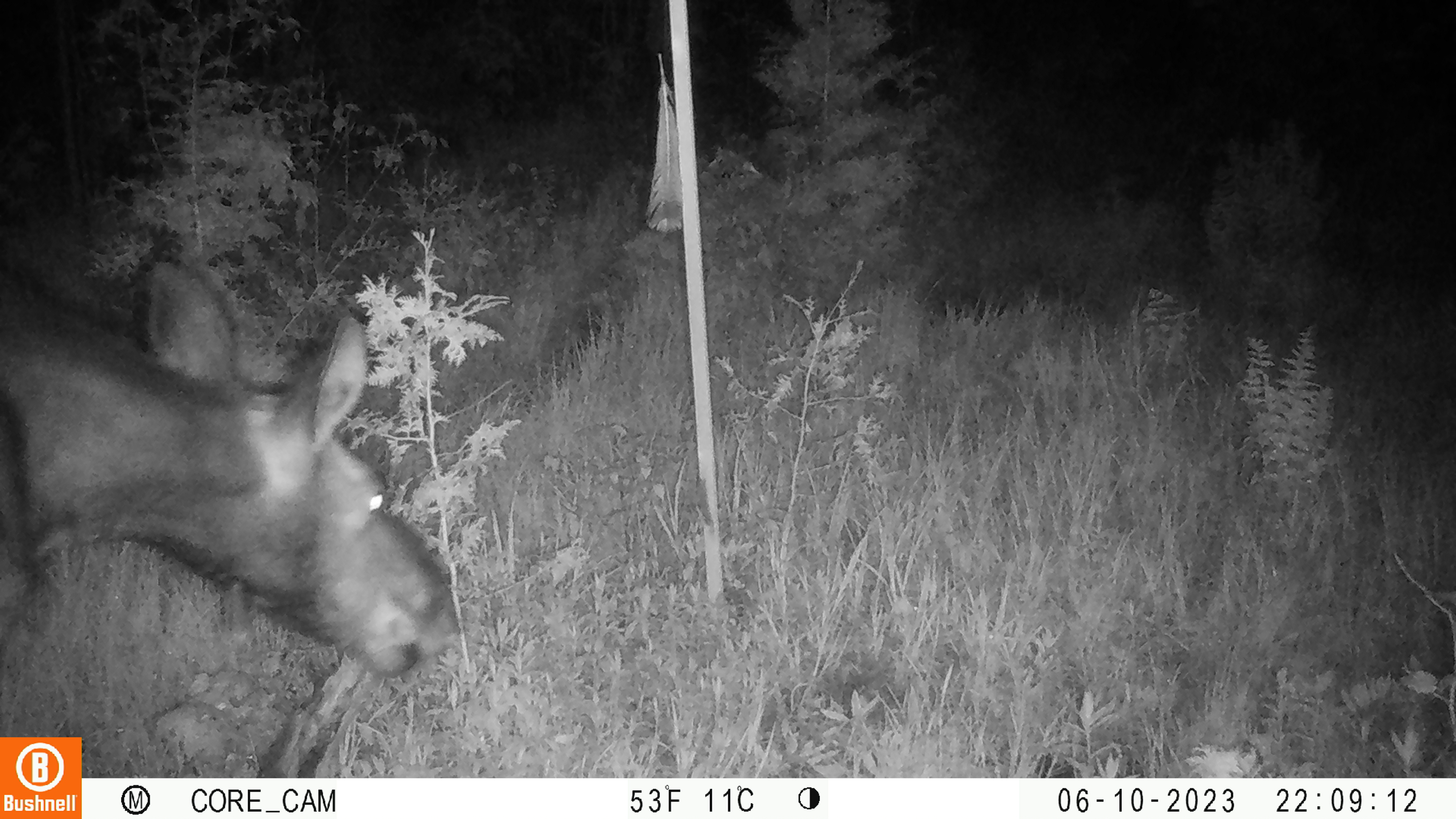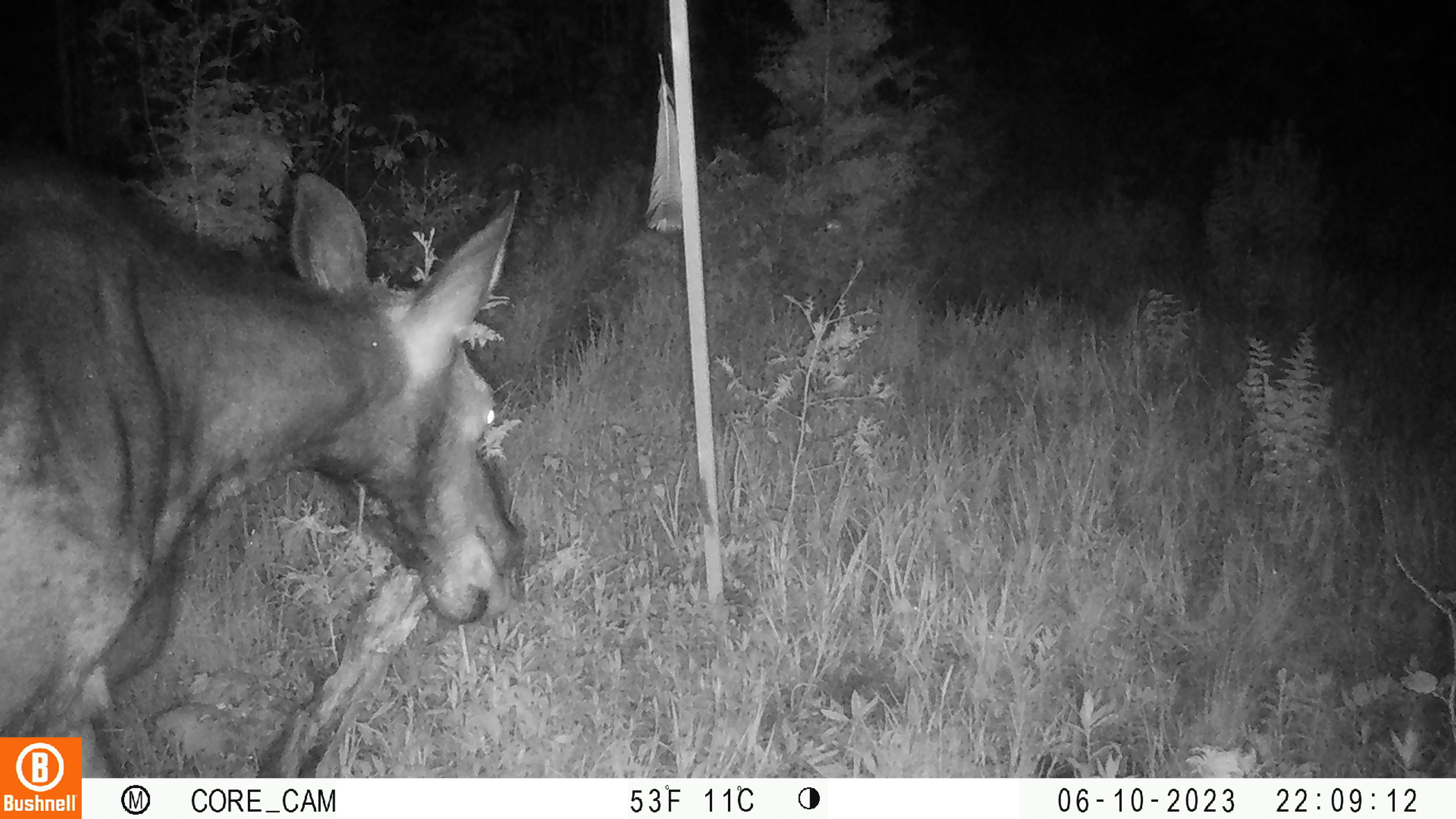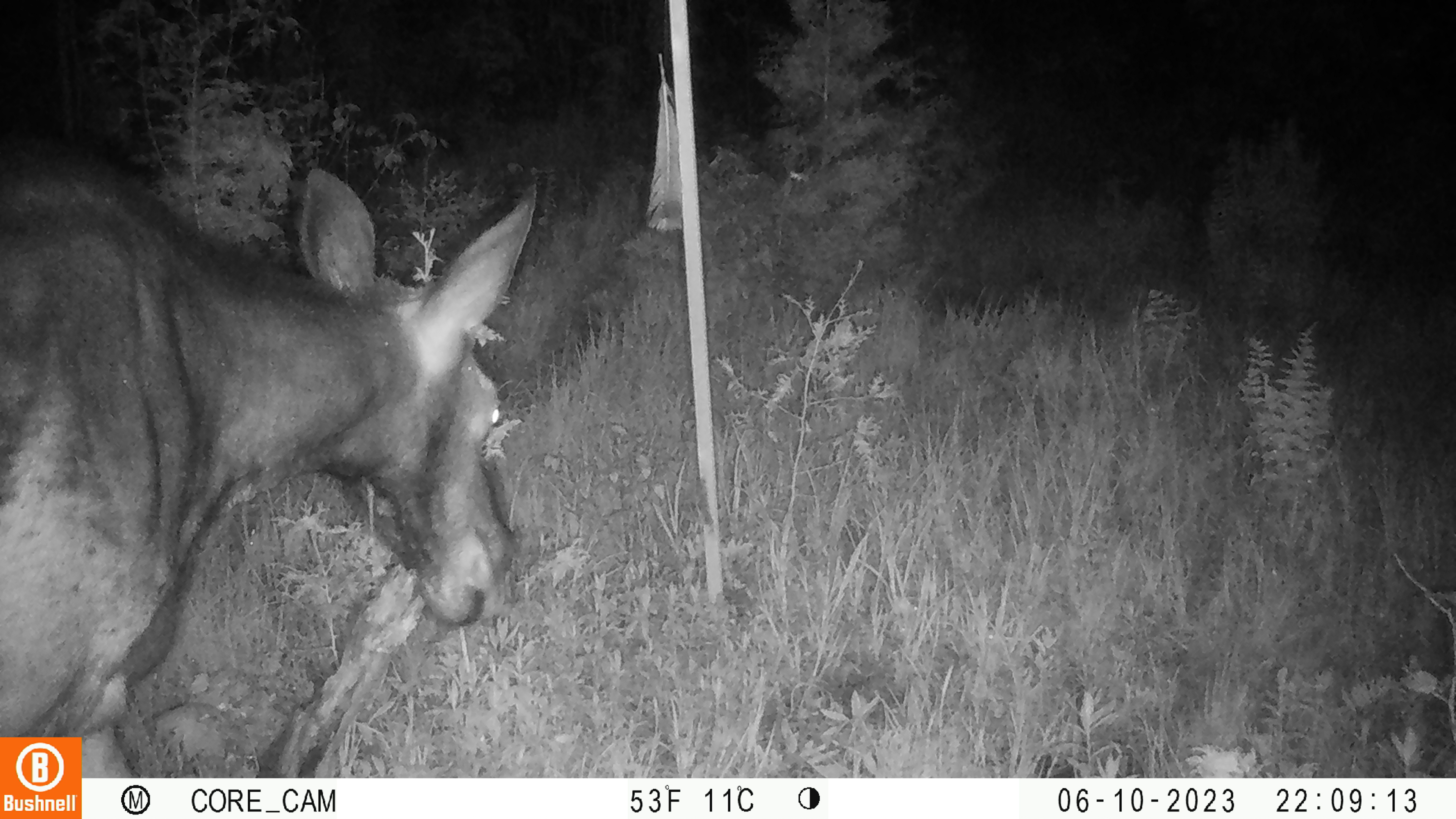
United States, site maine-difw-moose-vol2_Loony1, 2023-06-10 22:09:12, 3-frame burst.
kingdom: Animalia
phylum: Chordata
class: Mammalia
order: Artiodactyla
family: Cervidae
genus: Alces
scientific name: Alces alces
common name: moose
Moose (Alces alces).